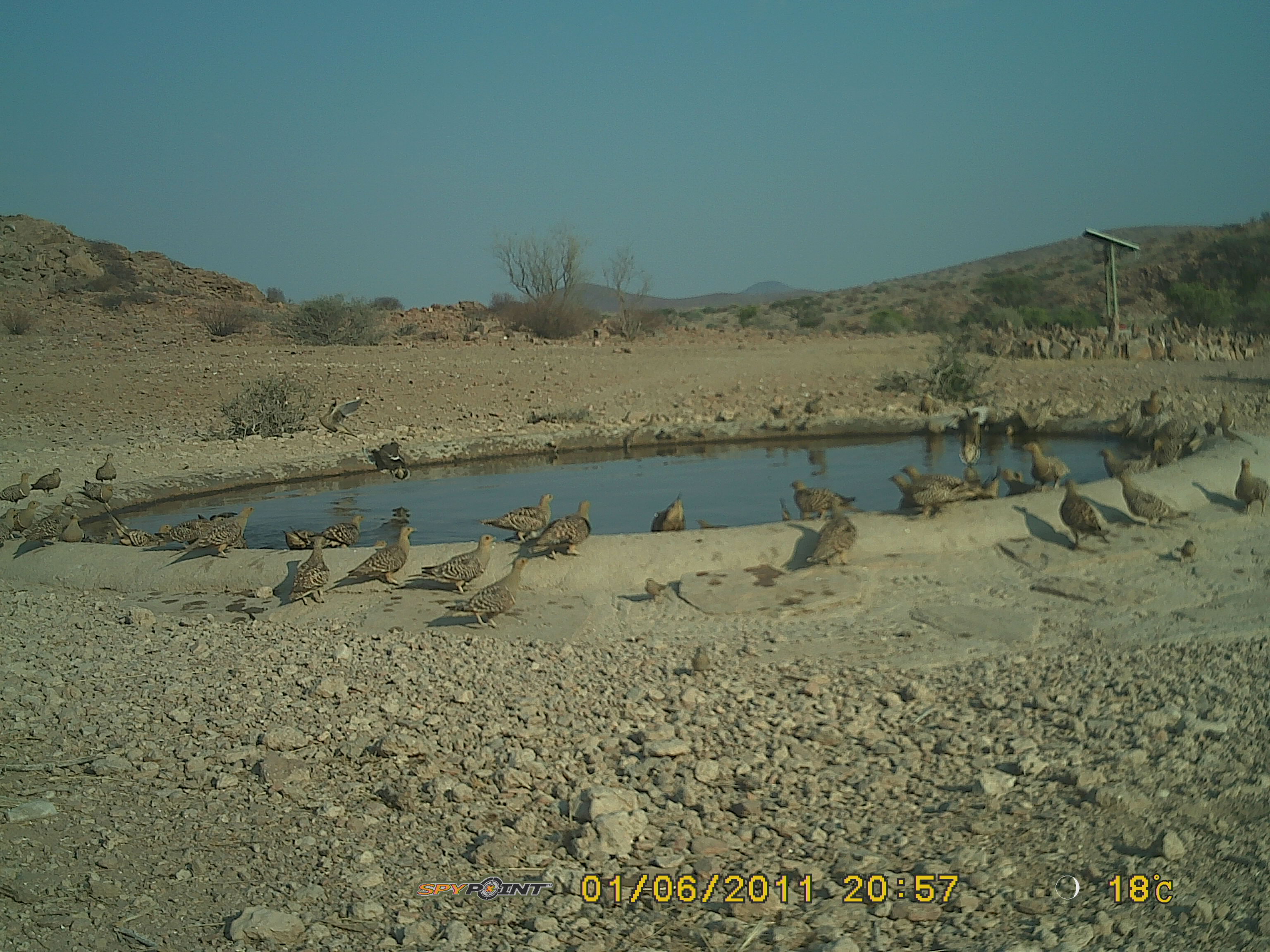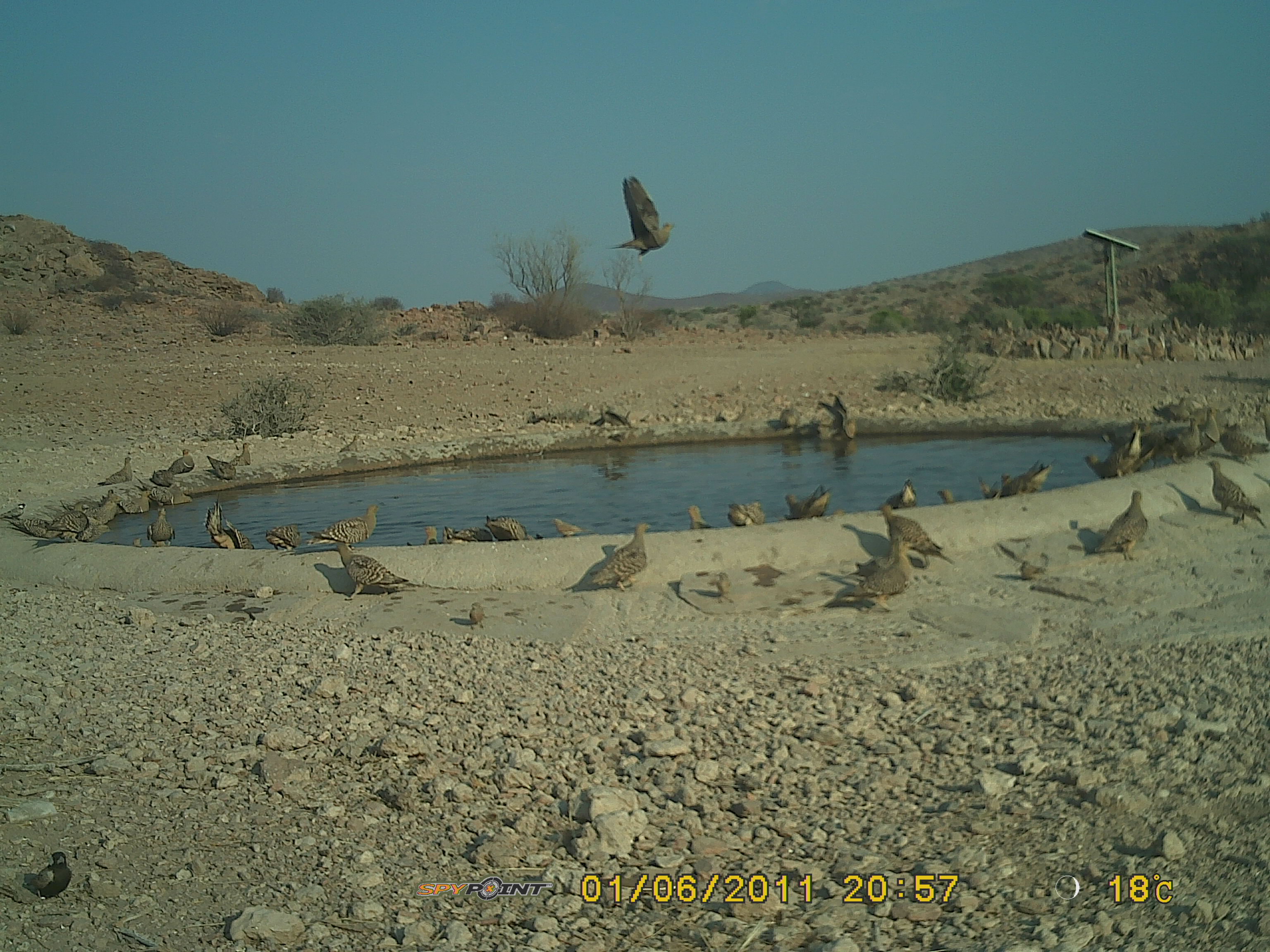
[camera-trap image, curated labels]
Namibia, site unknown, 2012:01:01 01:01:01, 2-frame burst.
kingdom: Animalia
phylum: Chordata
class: Aves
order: Pterocliformes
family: Pteroclidae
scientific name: Pteroclidae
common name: sandgrouse